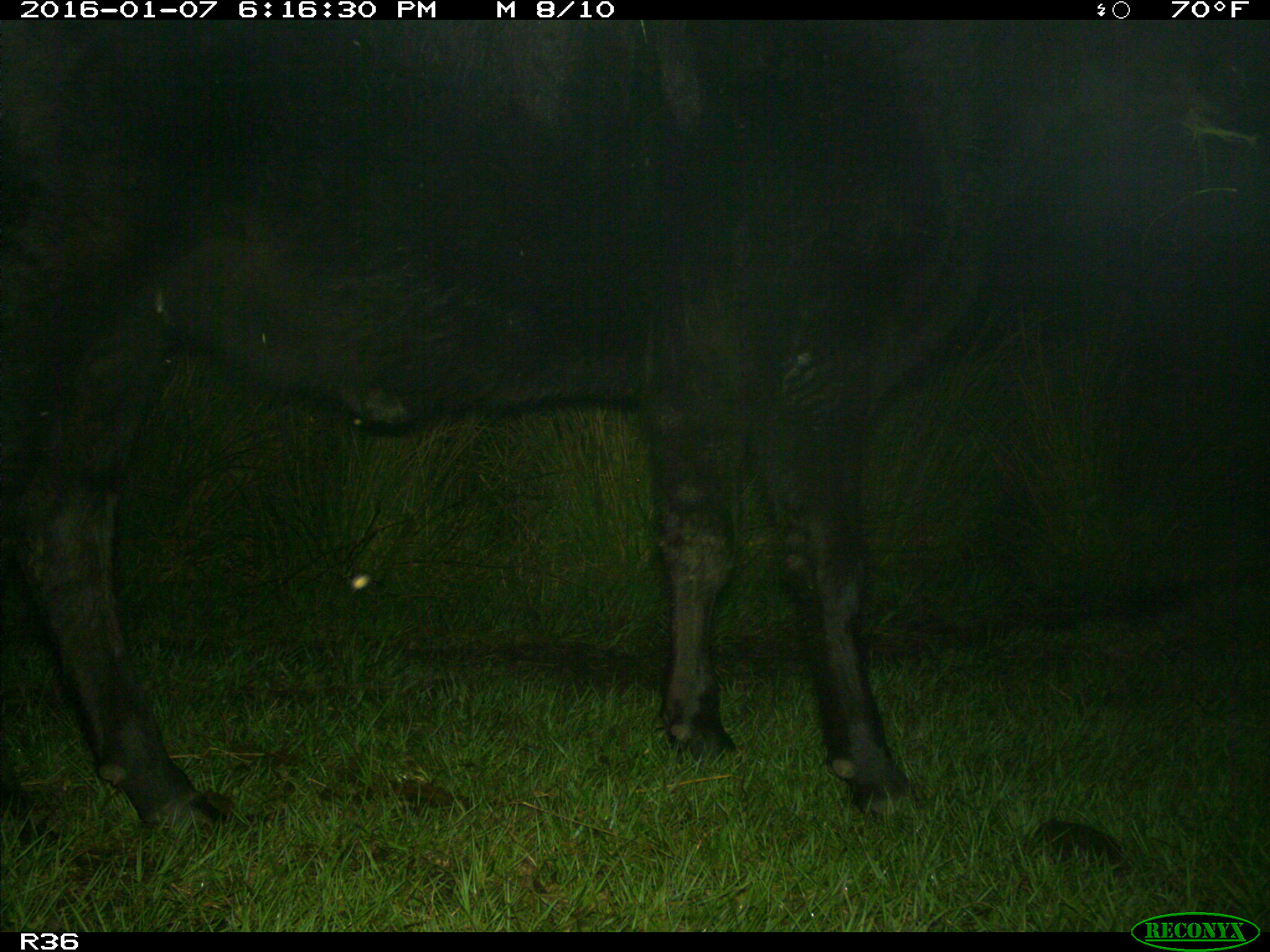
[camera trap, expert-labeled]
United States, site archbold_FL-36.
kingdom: Animalia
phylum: Chordata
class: Mammalia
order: Artiodactyla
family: Bovidae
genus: Bos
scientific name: Bos taurus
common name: domestic cow